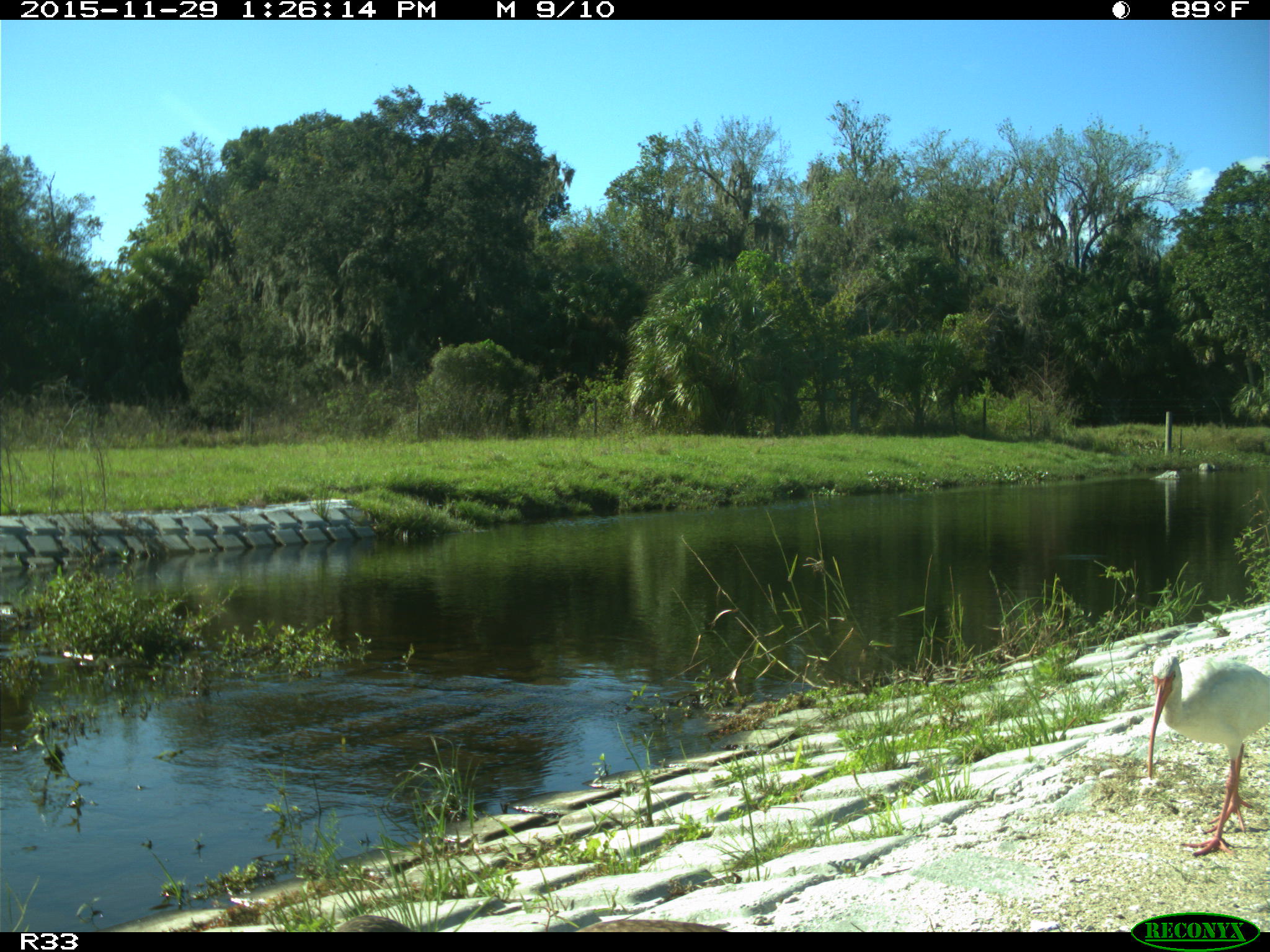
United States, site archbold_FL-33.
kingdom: Animalia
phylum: Chordata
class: Aves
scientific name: Aves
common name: birds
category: unidentified bird